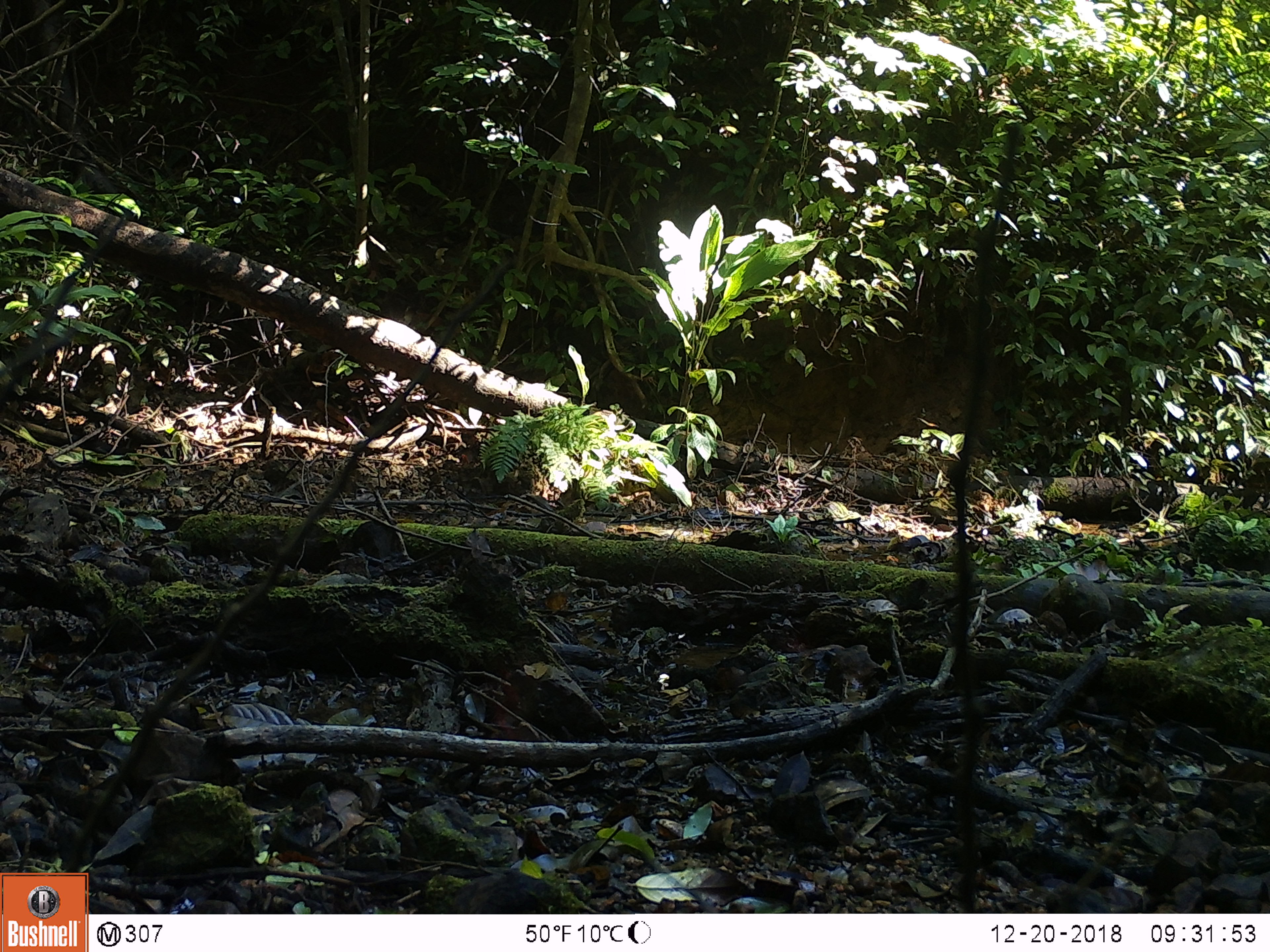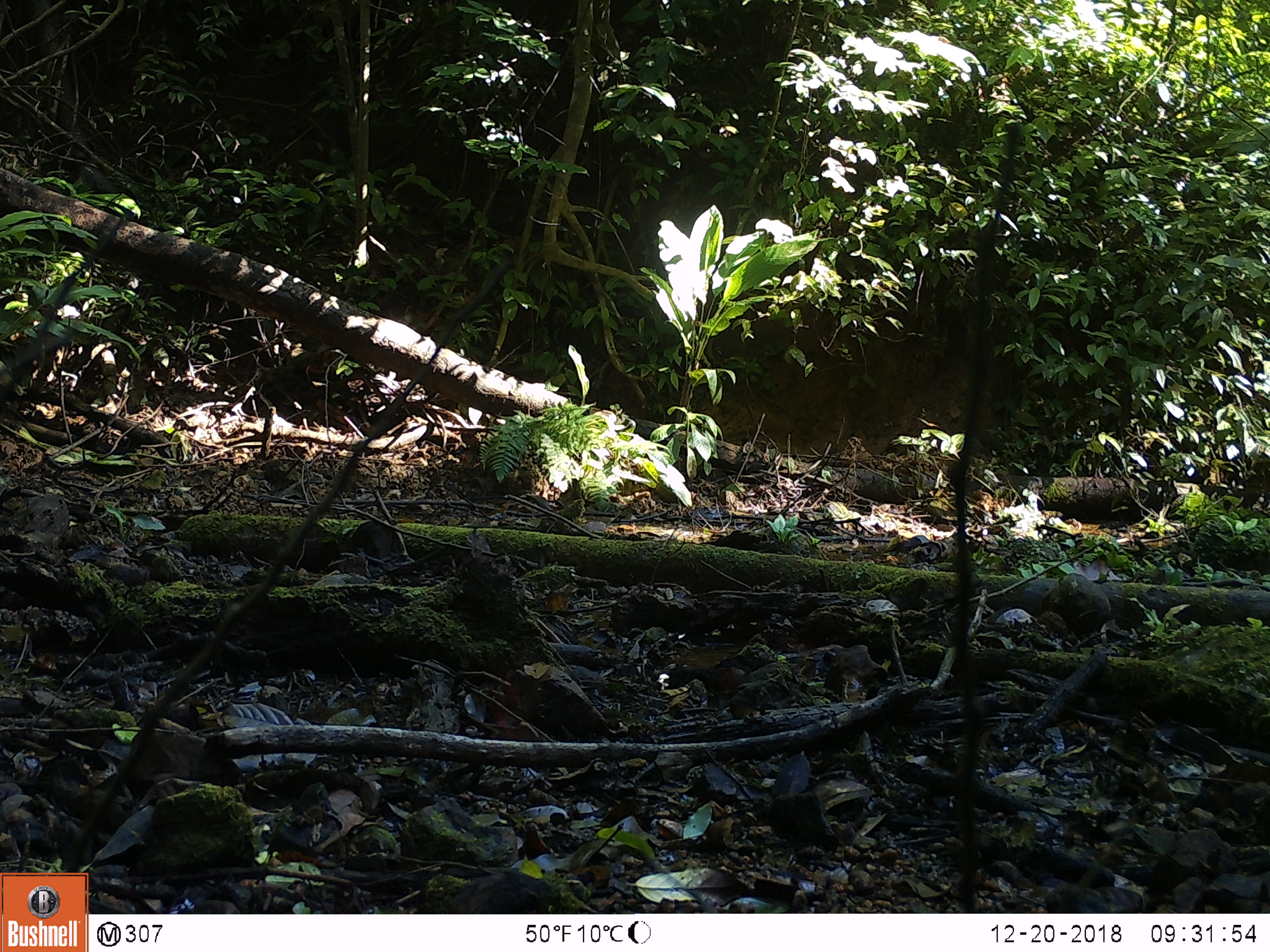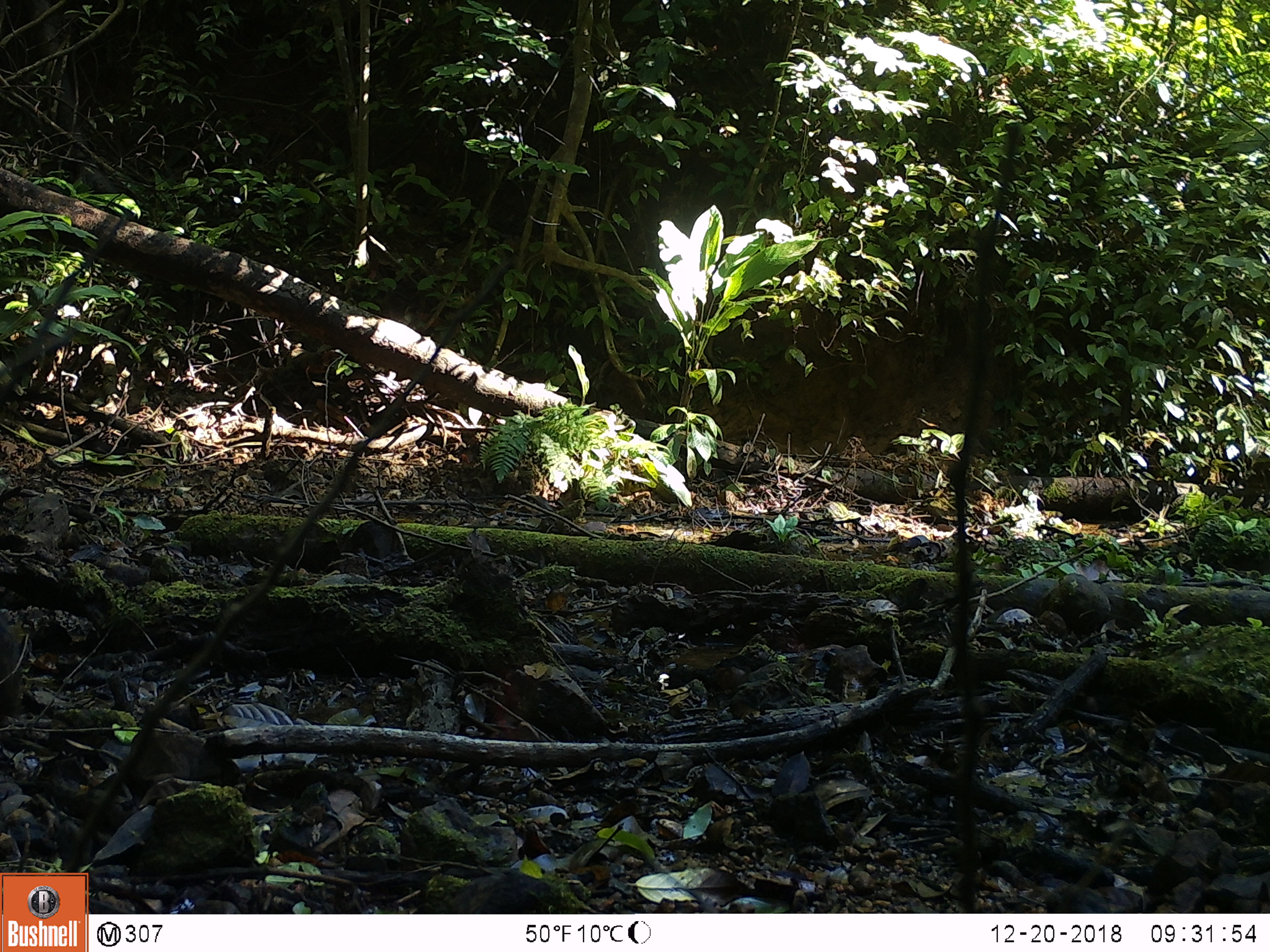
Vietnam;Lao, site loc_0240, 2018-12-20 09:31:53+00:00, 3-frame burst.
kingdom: Animalia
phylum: Chordata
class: Mammalia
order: Artiodactyla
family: Suidae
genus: Sus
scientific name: Sus scrofa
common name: eurasian wild pig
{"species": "eurasian wild pig (Sus scrofa)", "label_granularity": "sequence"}